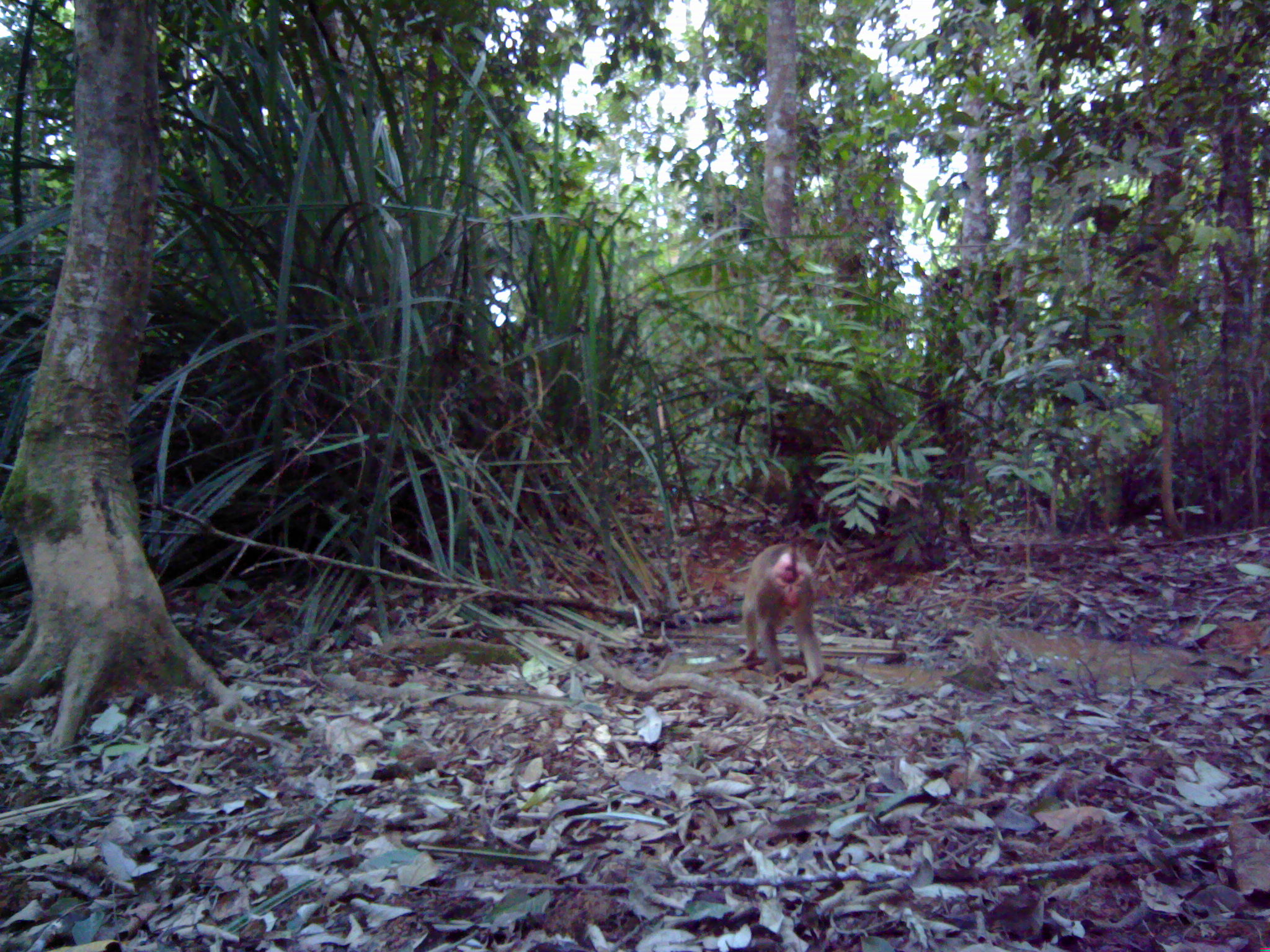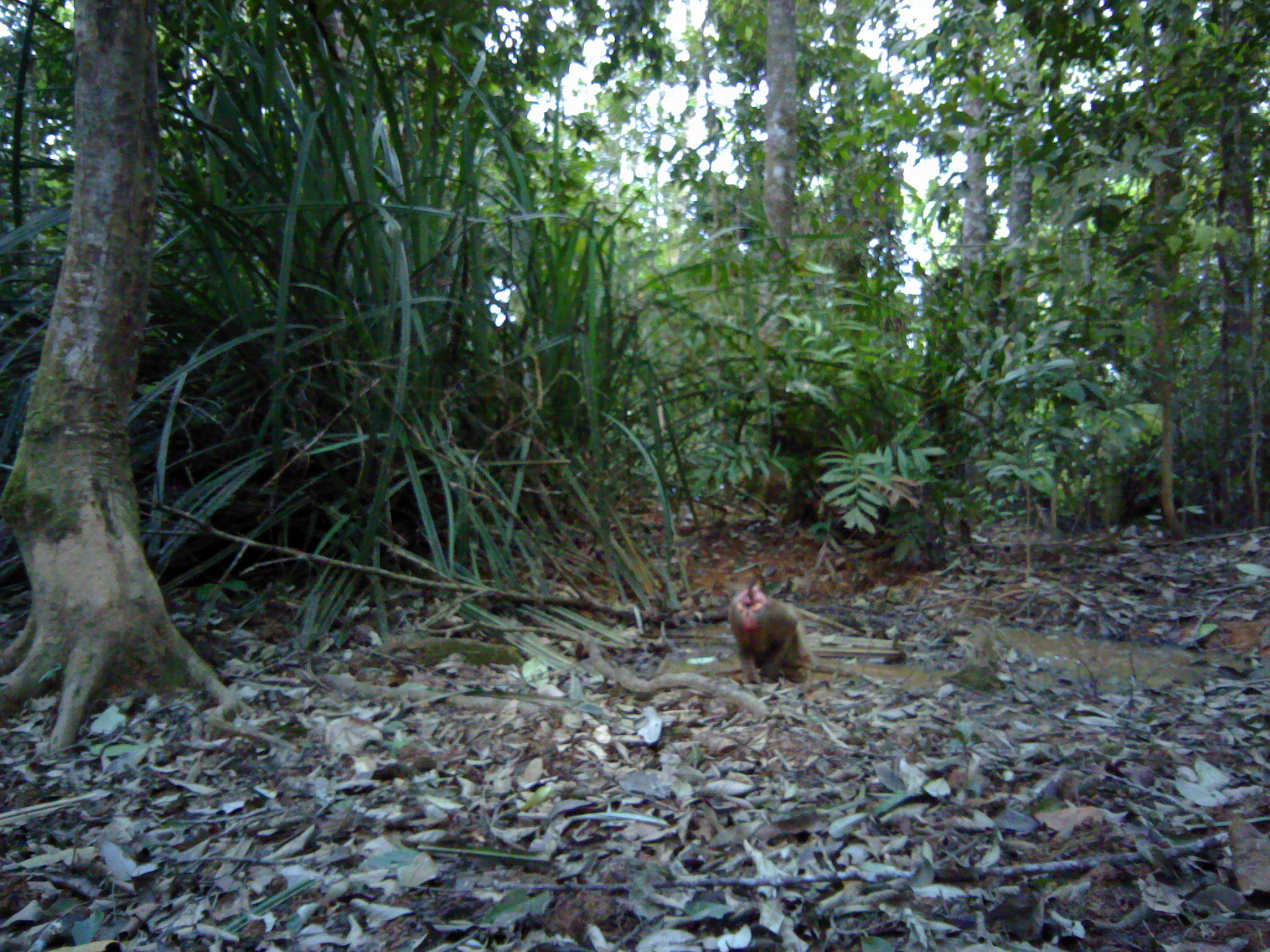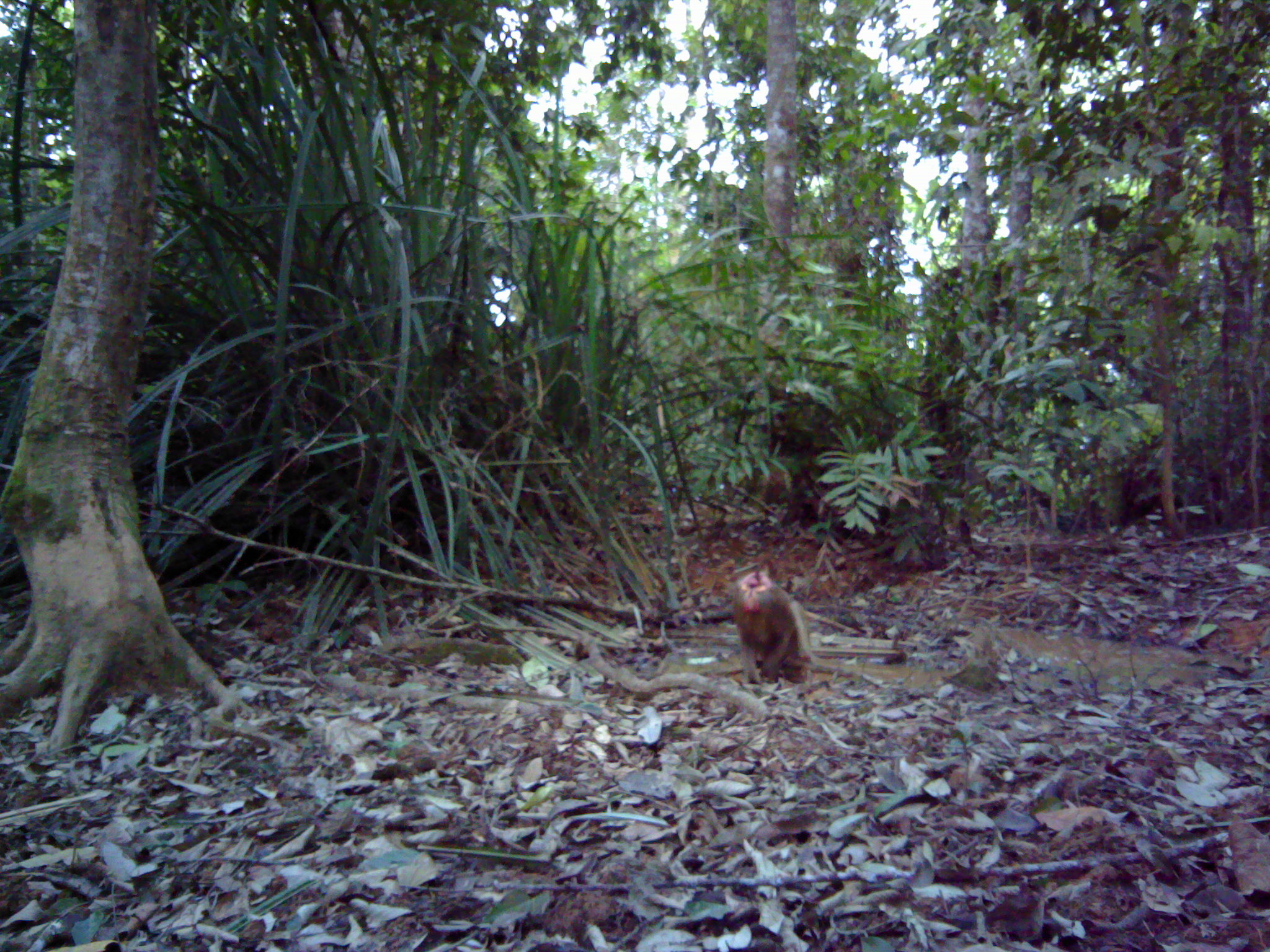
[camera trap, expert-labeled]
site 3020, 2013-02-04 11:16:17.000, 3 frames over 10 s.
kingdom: Animalia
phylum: Chordata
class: Mammalia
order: Primates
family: Cercopithecidae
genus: Macaca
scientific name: Macaca nemestrina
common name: southern pig-tailed macaque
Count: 1.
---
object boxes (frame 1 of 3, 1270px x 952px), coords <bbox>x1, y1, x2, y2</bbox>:
macaca nemestrina: <bbox>740, 541, 831, 693</bbox>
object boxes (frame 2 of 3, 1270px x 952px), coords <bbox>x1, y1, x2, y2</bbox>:
macaca nemestrina: <bbox>727, 571, 810, 690</bbox>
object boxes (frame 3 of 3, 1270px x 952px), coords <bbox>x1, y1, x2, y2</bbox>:
macaca nemestrina: <bbox>731, 568, 817, 684</bbox>